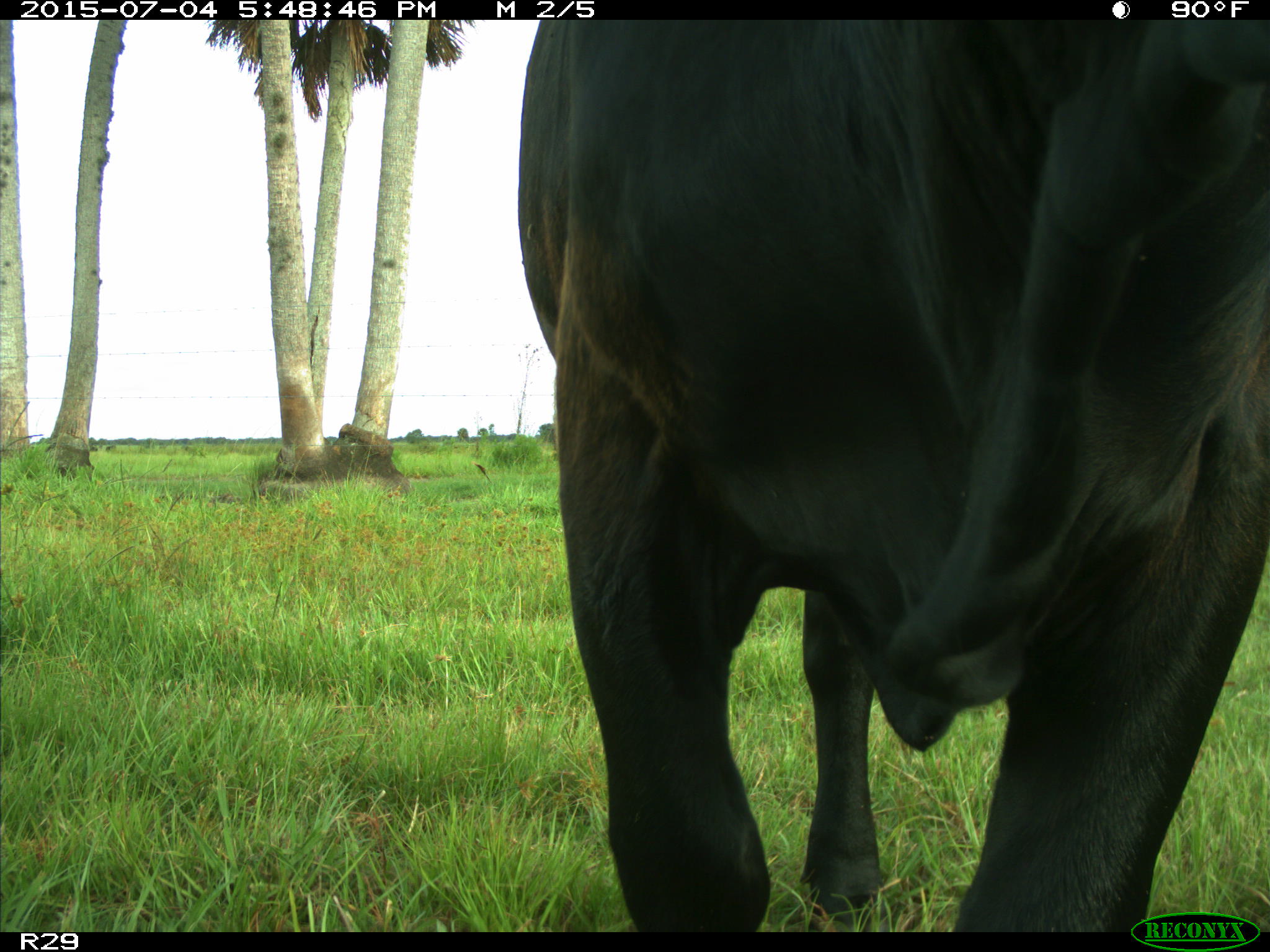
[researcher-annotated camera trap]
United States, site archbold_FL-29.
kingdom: Animalia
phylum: Chordata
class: Mammalia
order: Artiodactyla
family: Bovidae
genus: Bos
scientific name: Bos taurus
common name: domestic cow